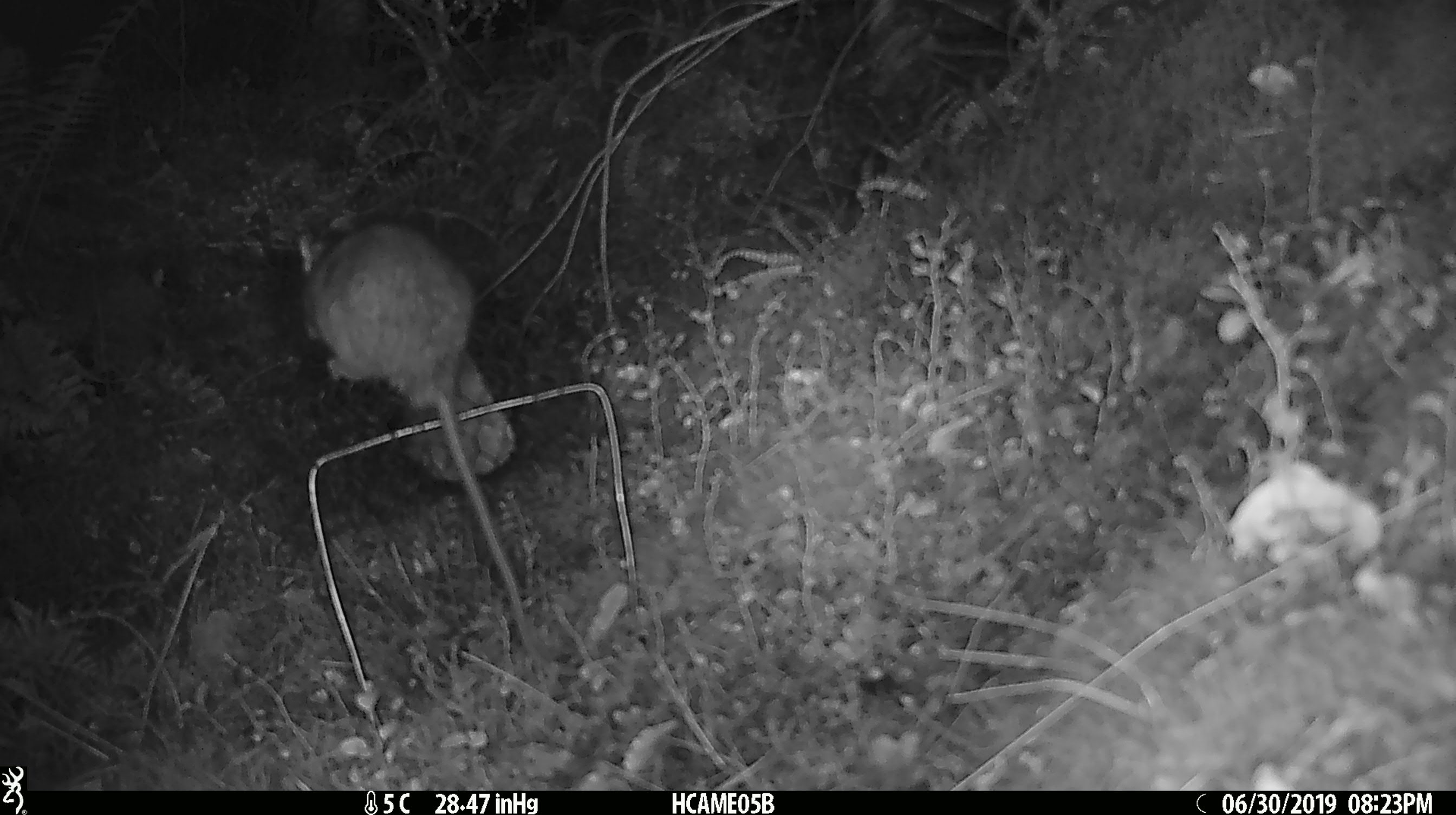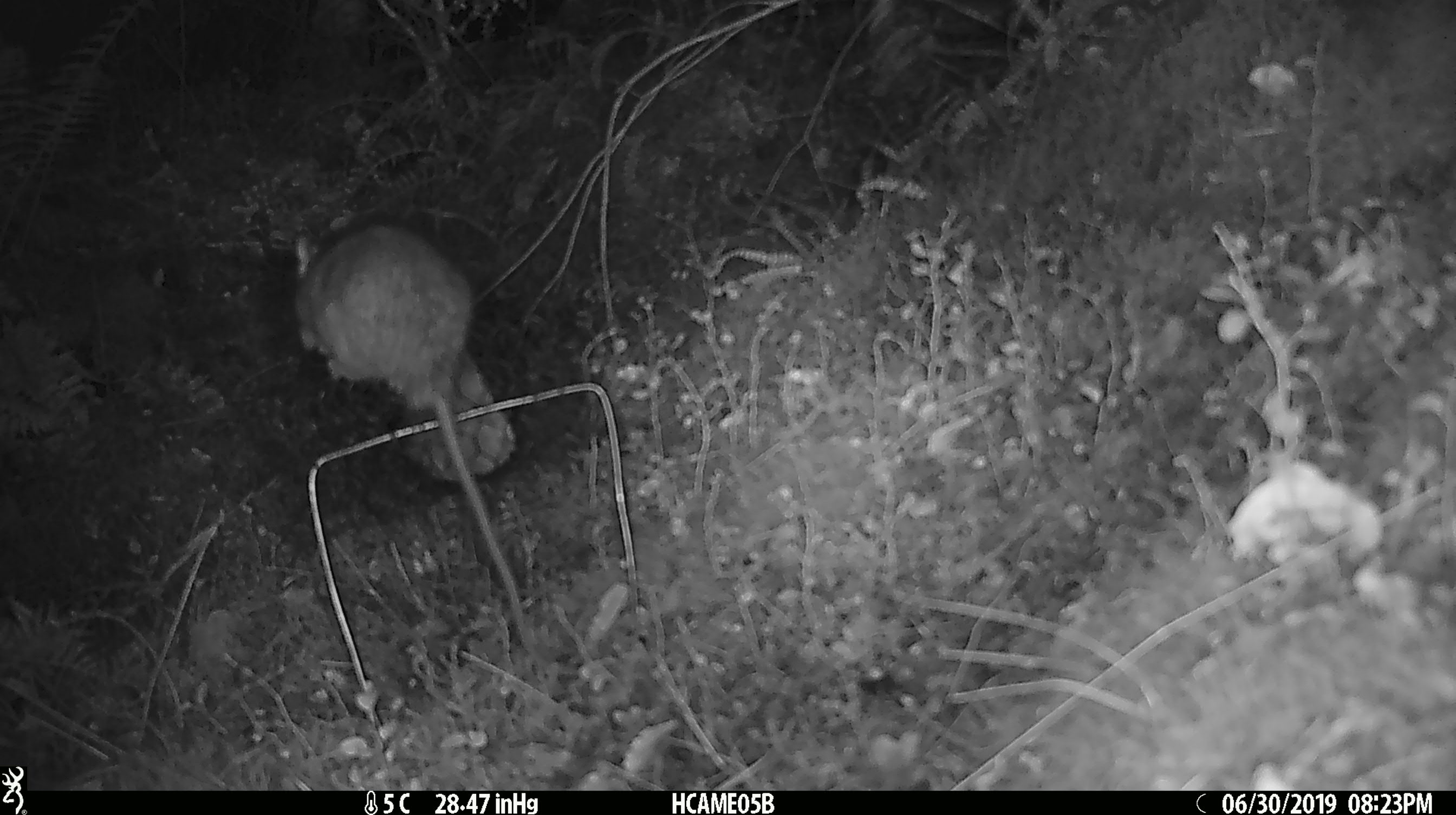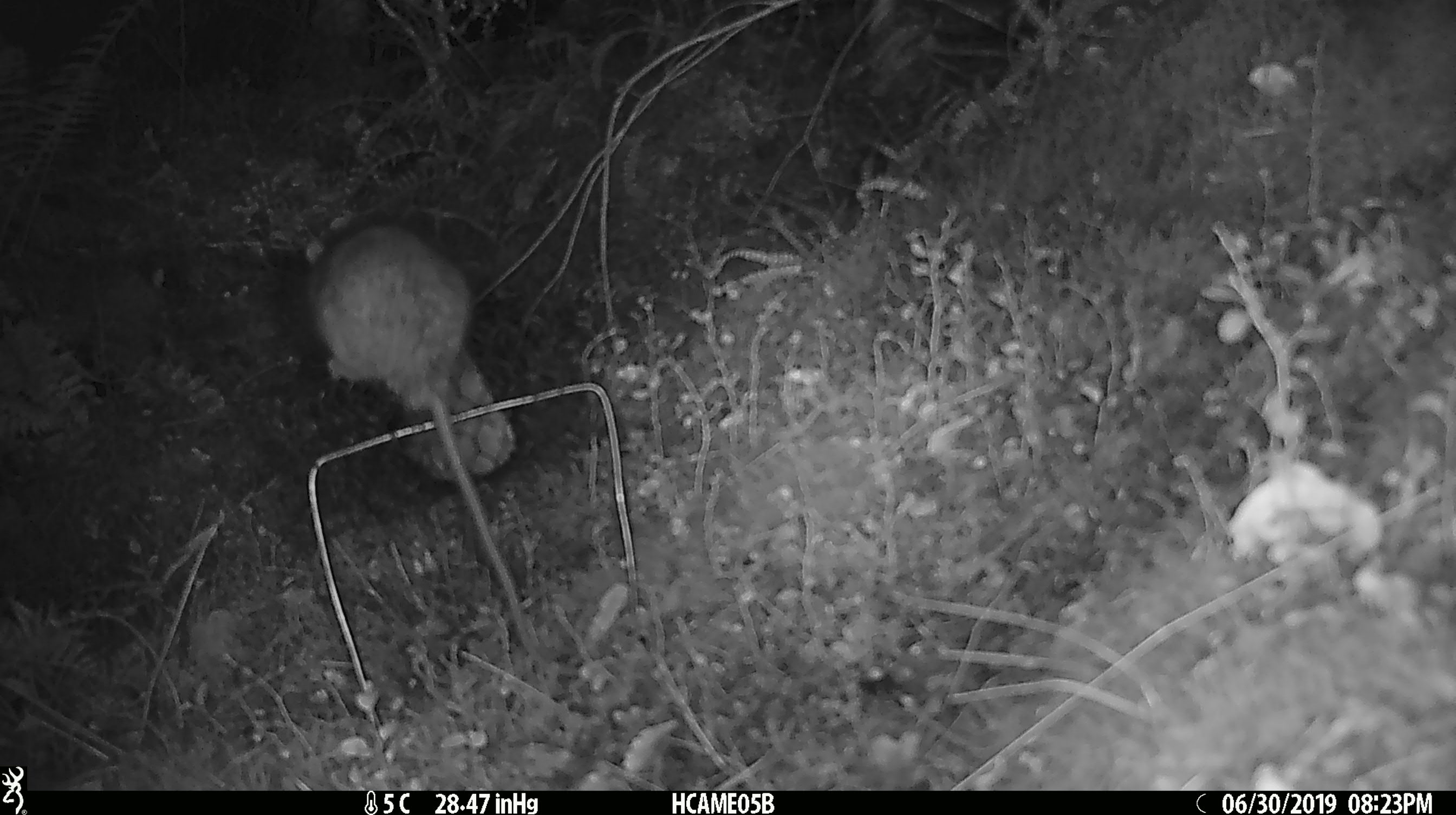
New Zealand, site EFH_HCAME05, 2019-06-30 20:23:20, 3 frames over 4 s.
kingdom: Animalia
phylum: Chordata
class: Mammalia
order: Rodentia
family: Muridae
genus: Rattus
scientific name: Rattus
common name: rat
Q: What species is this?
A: Rat (Rattus).